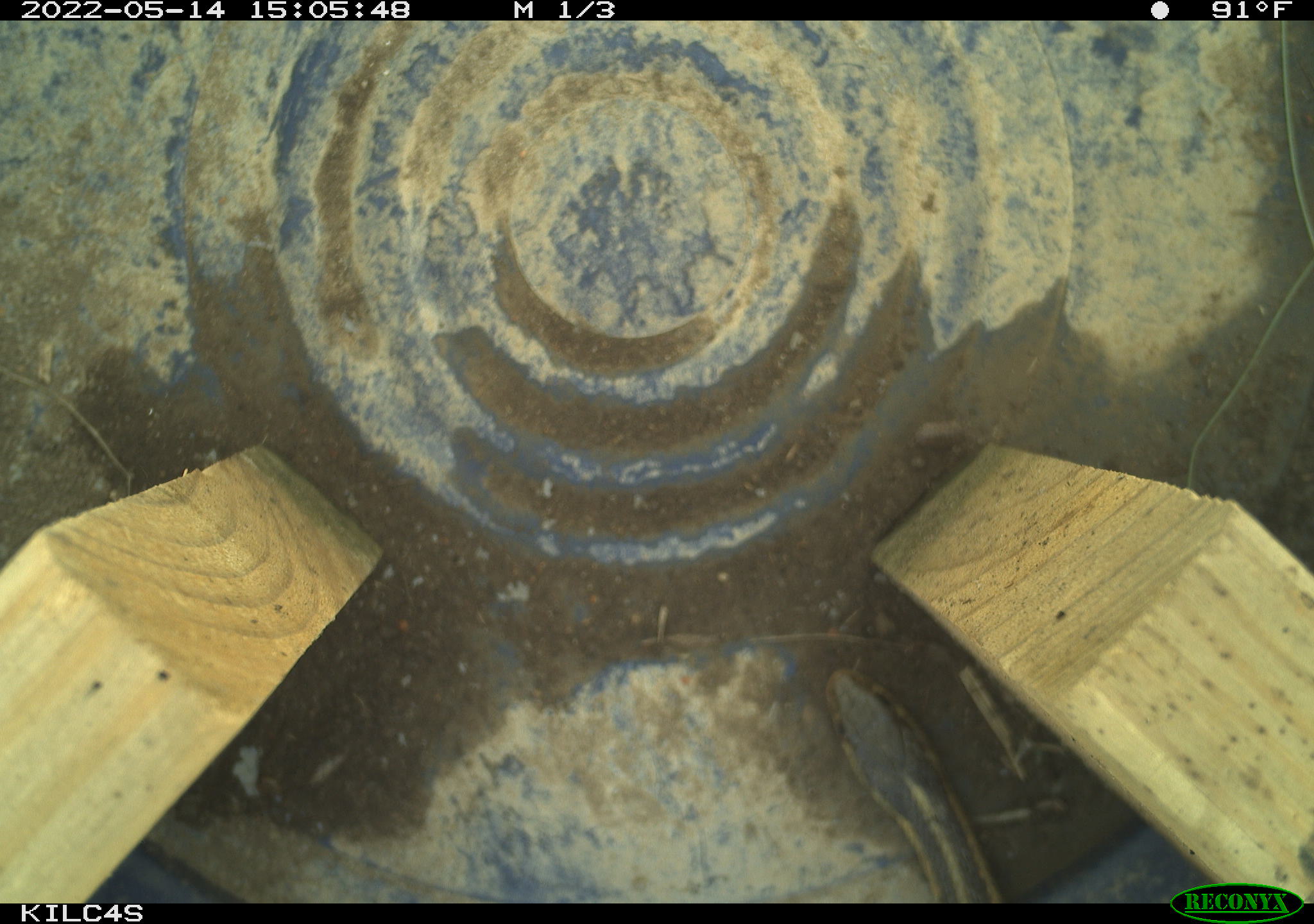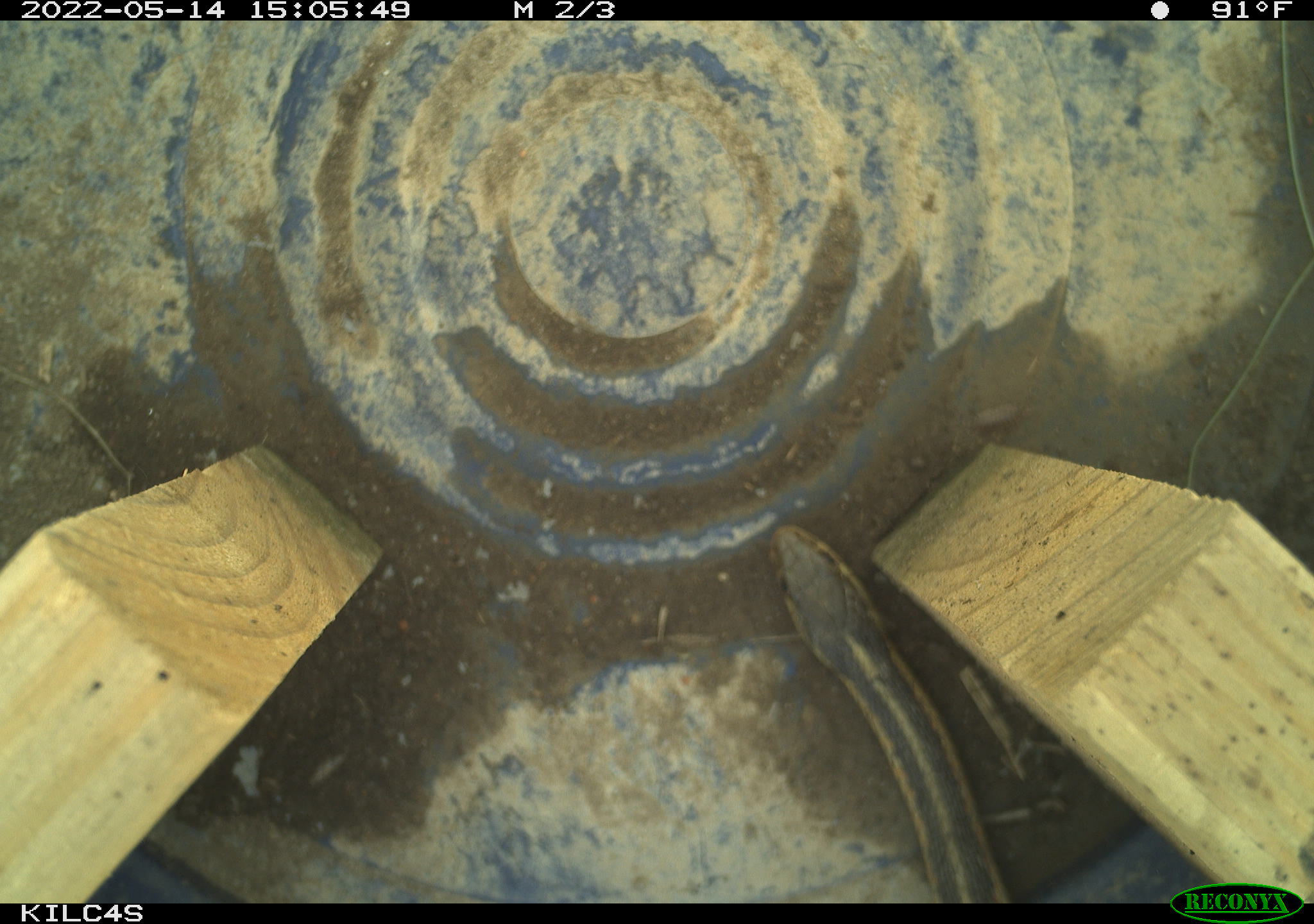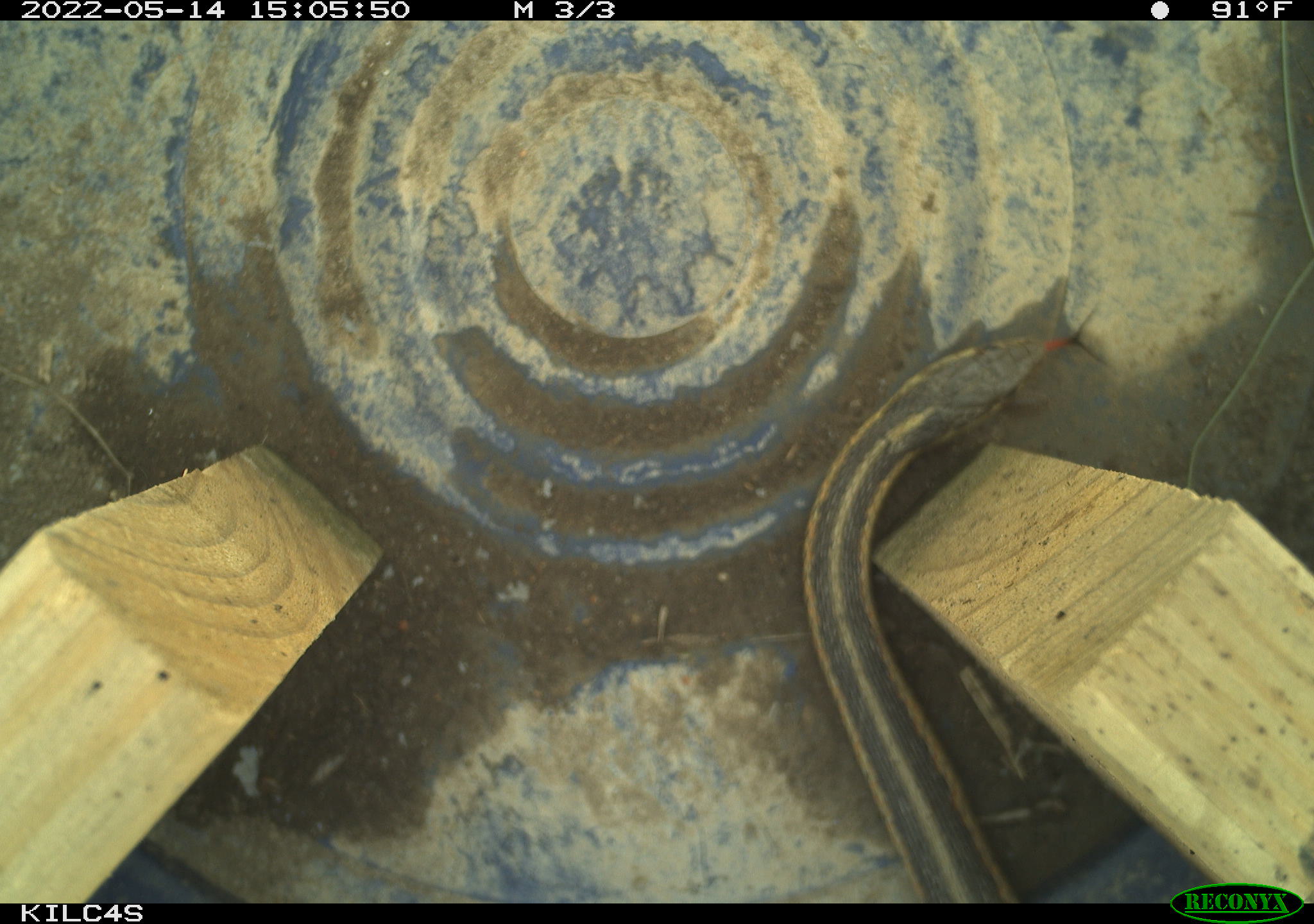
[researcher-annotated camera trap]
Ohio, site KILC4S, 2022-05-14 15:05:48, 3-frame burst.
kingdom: Animalia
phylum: Chordata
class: Reptilia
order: Squamata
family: Colubridae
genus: Thamnophis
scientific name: Thamnophis sirtalis sirtalis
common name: eastern gartersnake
Eastern gartersnake (Thamnophis sirtalis sirtalis).